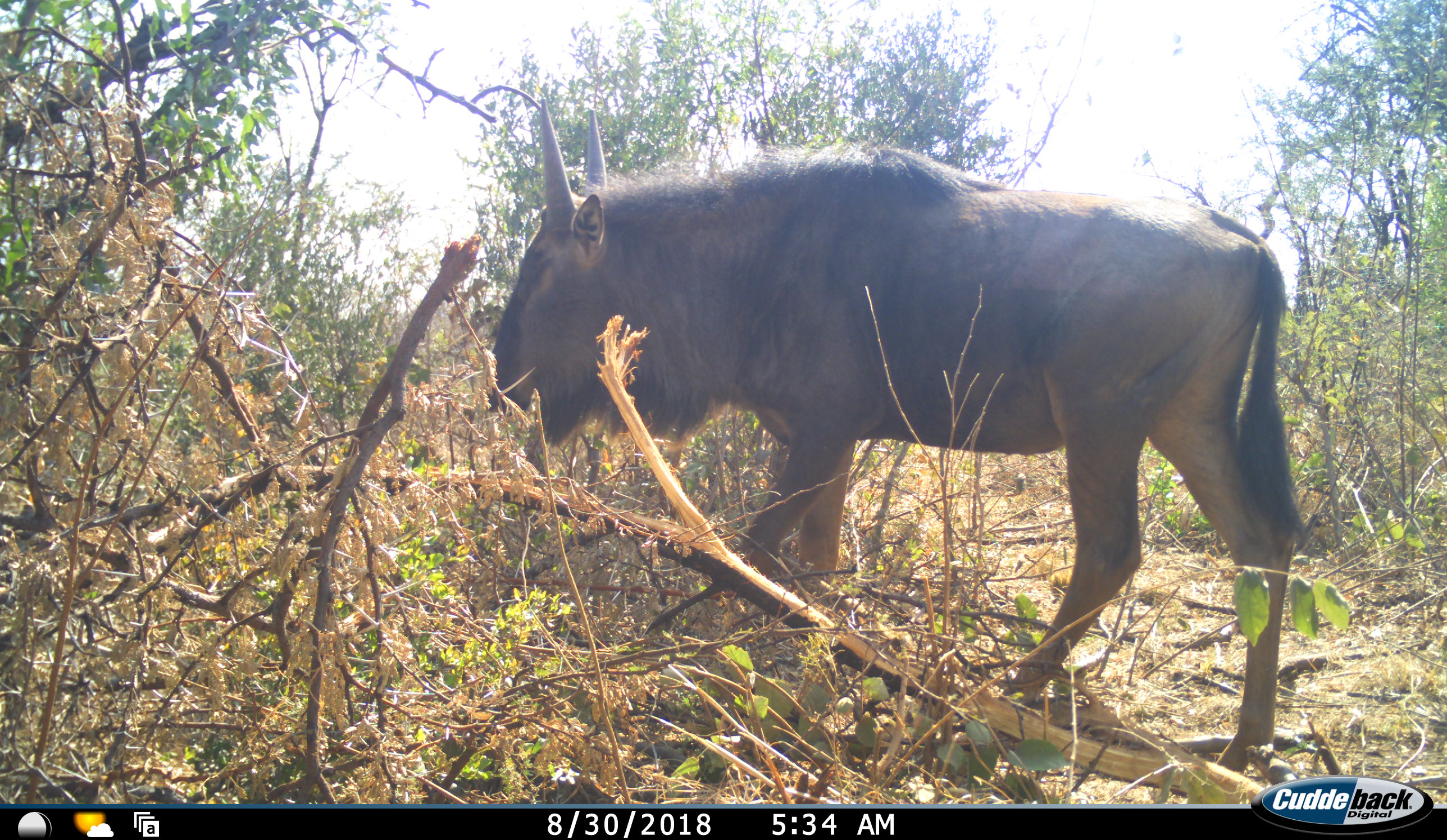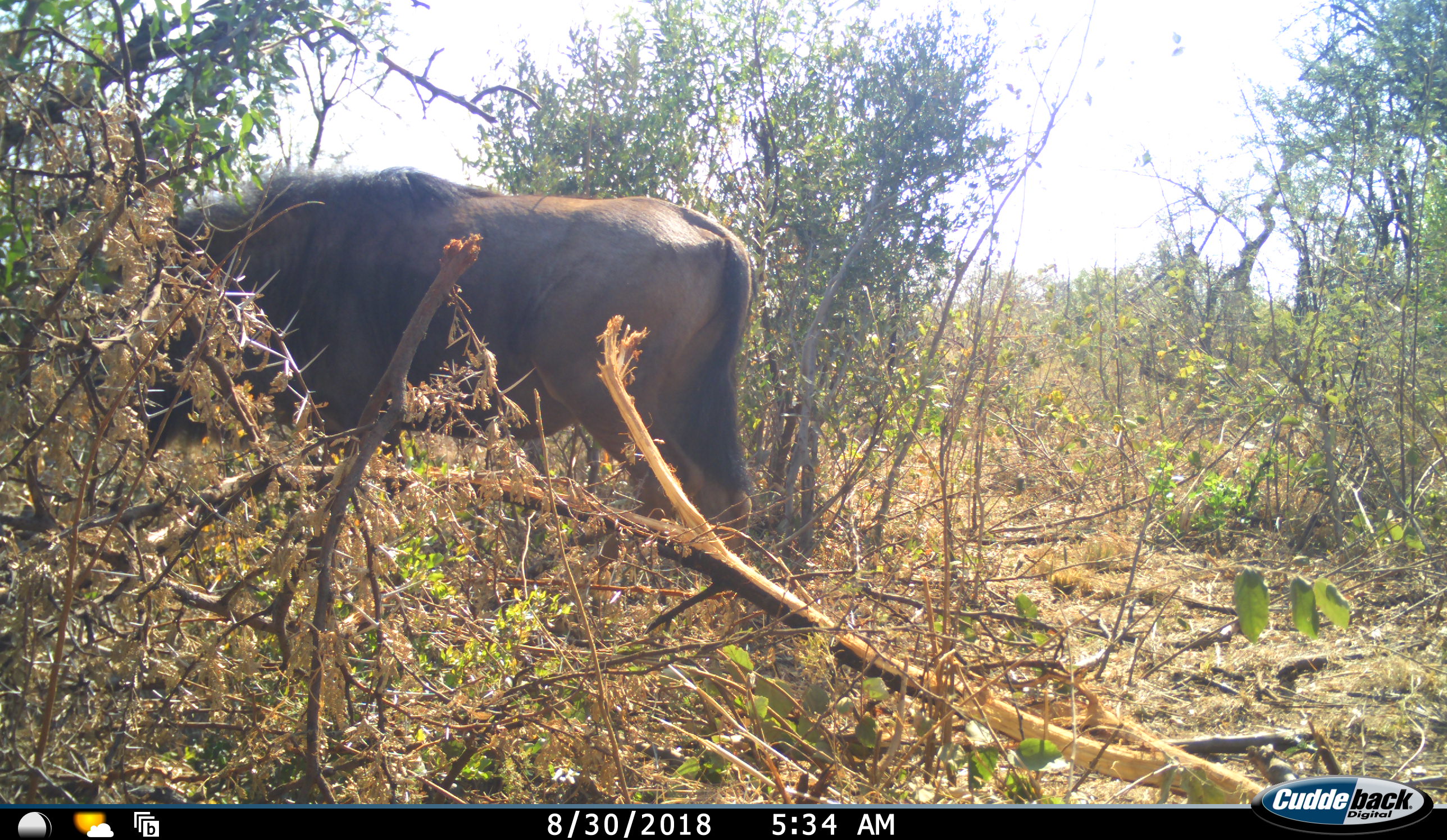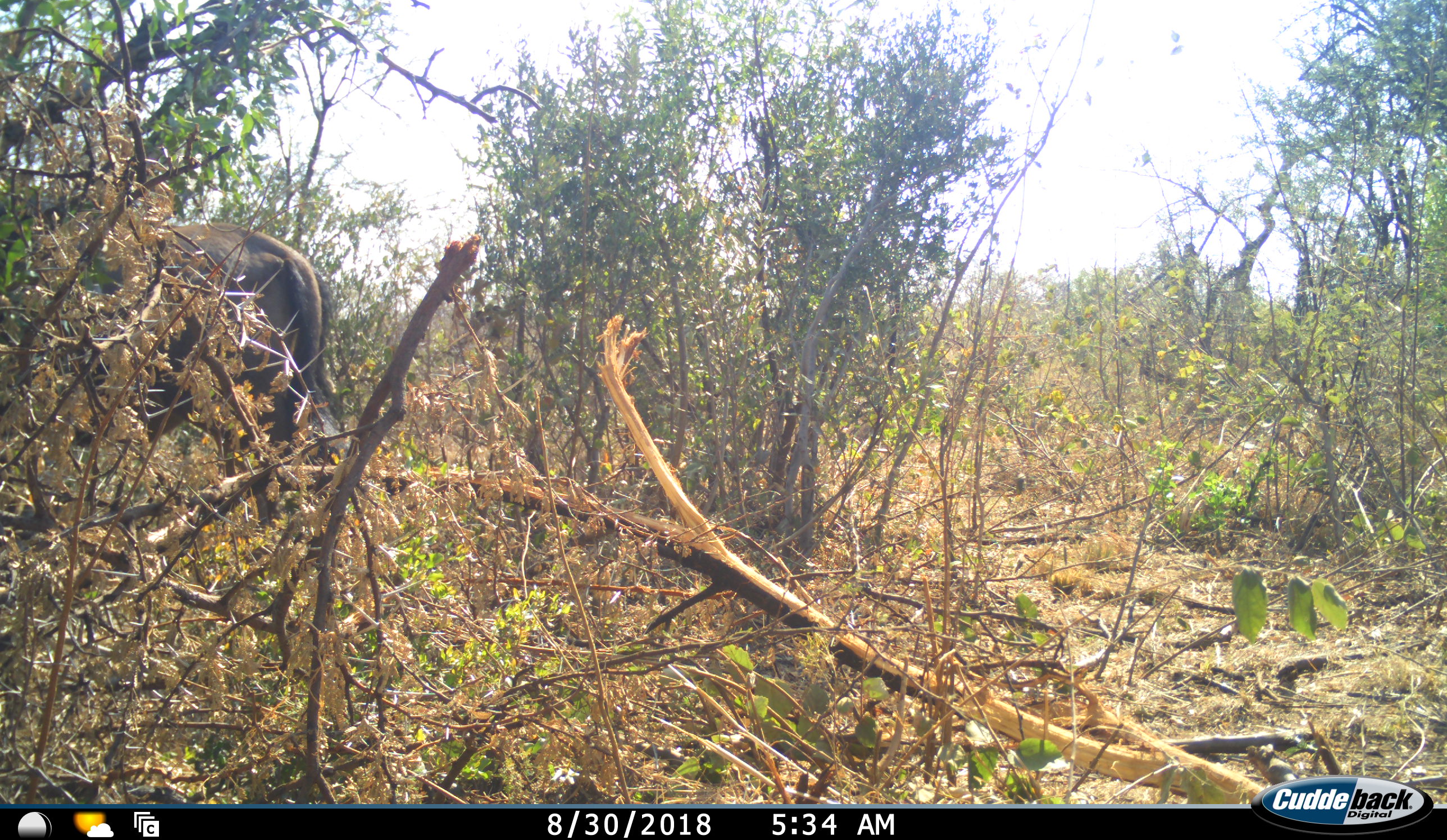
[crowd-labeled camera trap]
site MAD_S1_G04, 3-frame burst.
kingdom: Animalia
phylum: Chordata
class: Mammalia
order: Artiodactyla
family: Bovidae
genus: Connochaetes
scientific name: Connochaetes taurinus taurinus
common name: blue wildebeest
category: wildebeestblue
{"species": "wildebeestblue (blue wildebeest) (Connochaetes taurinus taurinus)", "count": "1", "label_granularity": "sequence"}